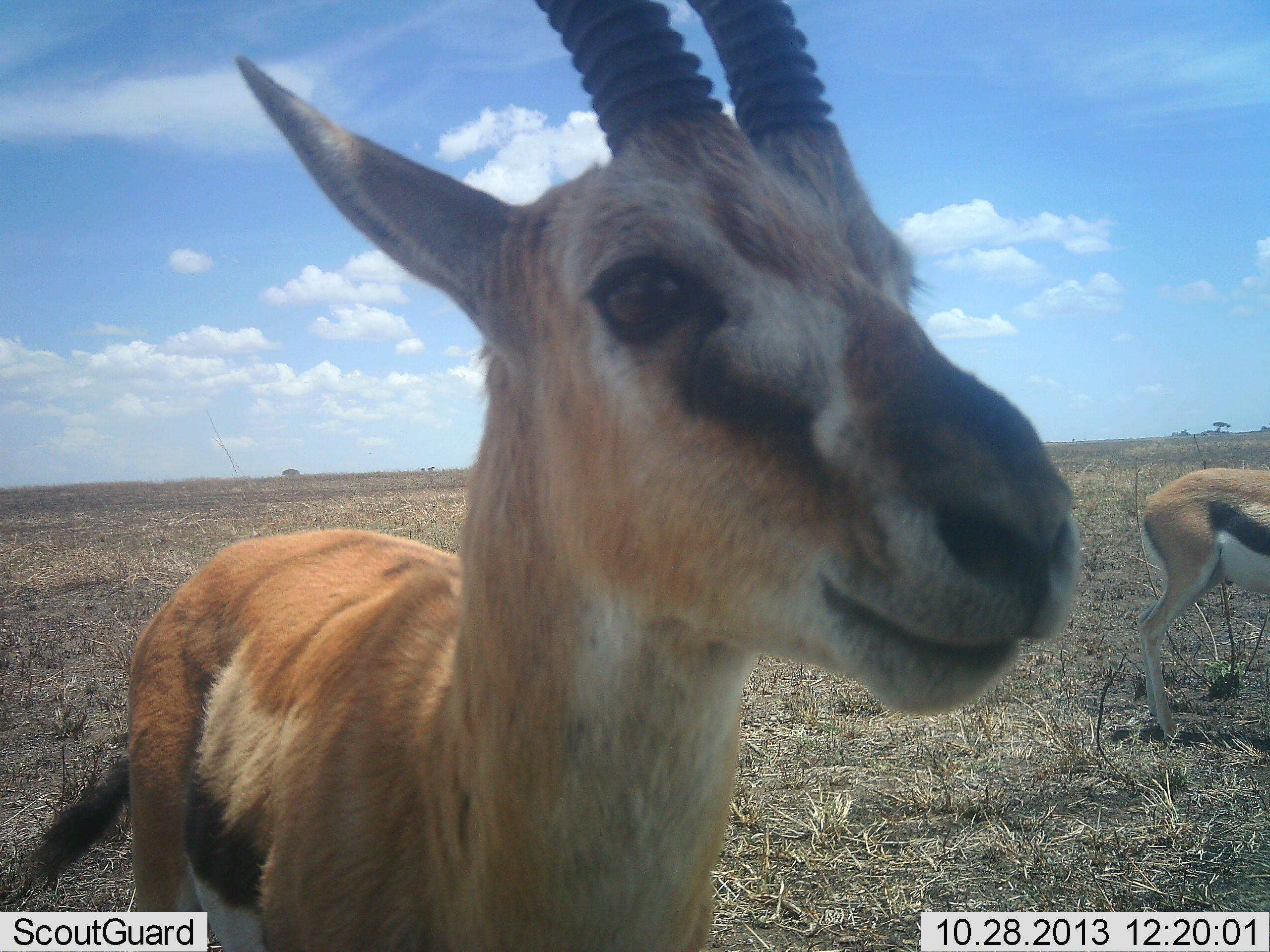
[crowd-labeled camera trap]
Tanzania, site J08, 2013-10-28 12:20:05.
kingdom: Animalia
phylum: Chordata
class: Mammalia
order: Artiodactyla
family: Bovidae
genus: Eudorcas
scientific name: Eudorcas thomsonii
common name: thomson's gazelle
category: gazellethomsons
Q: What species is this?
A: Gazellethomsons (thomson's gazelle) (Eudorcas thomsonii).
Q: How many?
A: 2.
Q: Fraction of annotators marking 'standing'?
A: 85%.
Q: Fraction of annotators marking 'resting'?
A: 4%.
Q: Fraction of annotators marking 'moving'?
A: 12%.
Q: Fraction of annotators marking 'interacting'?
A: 8%.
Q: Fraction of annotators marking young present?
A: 0%.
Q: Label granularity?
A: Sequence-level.